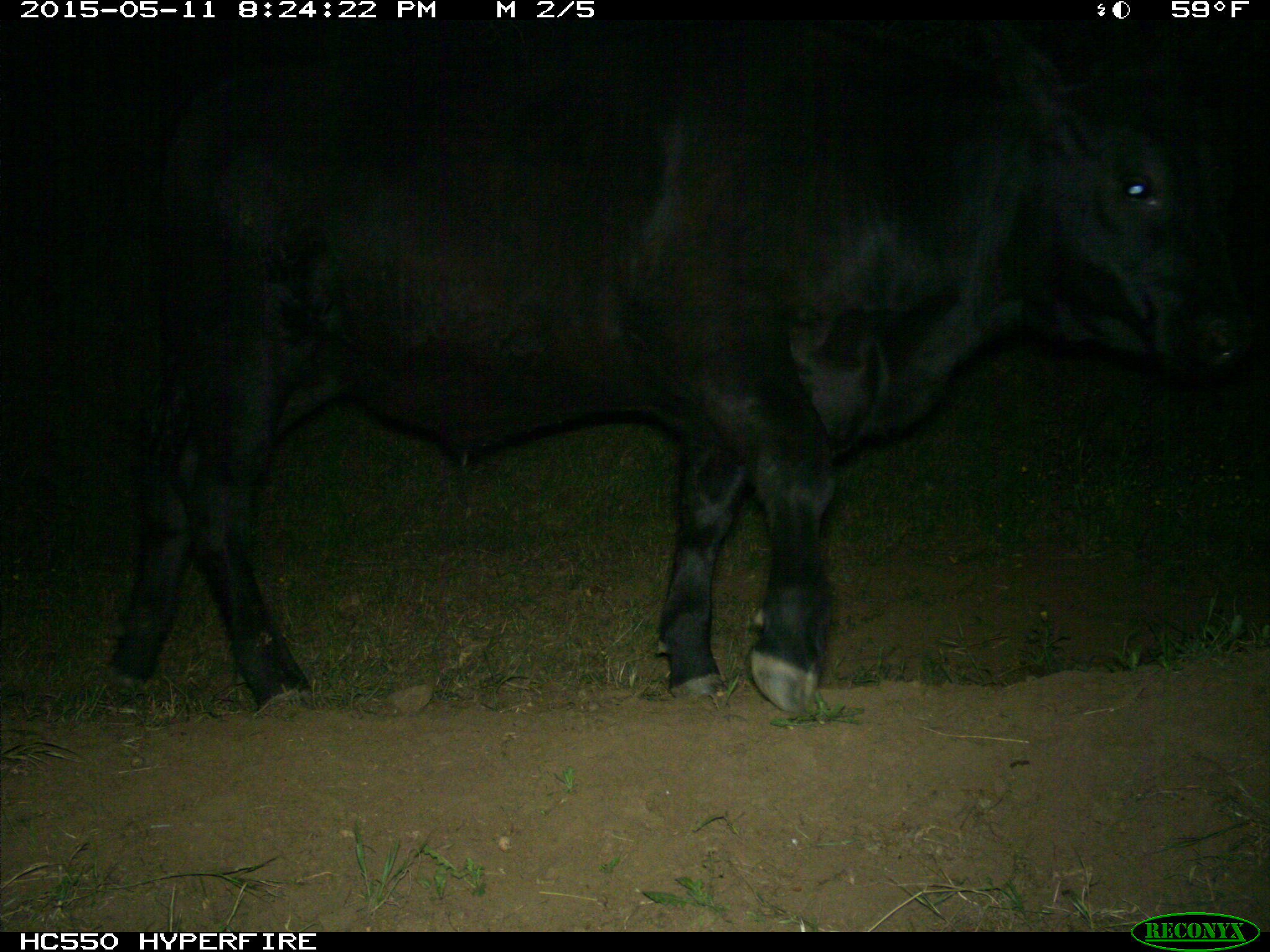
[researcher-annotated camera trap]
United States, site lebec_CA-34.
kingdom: Animalia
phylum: Chordata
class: Mammalia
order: Artiodactyla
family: Bovidae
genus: Bos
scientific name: Bos taurus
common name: domestic cow